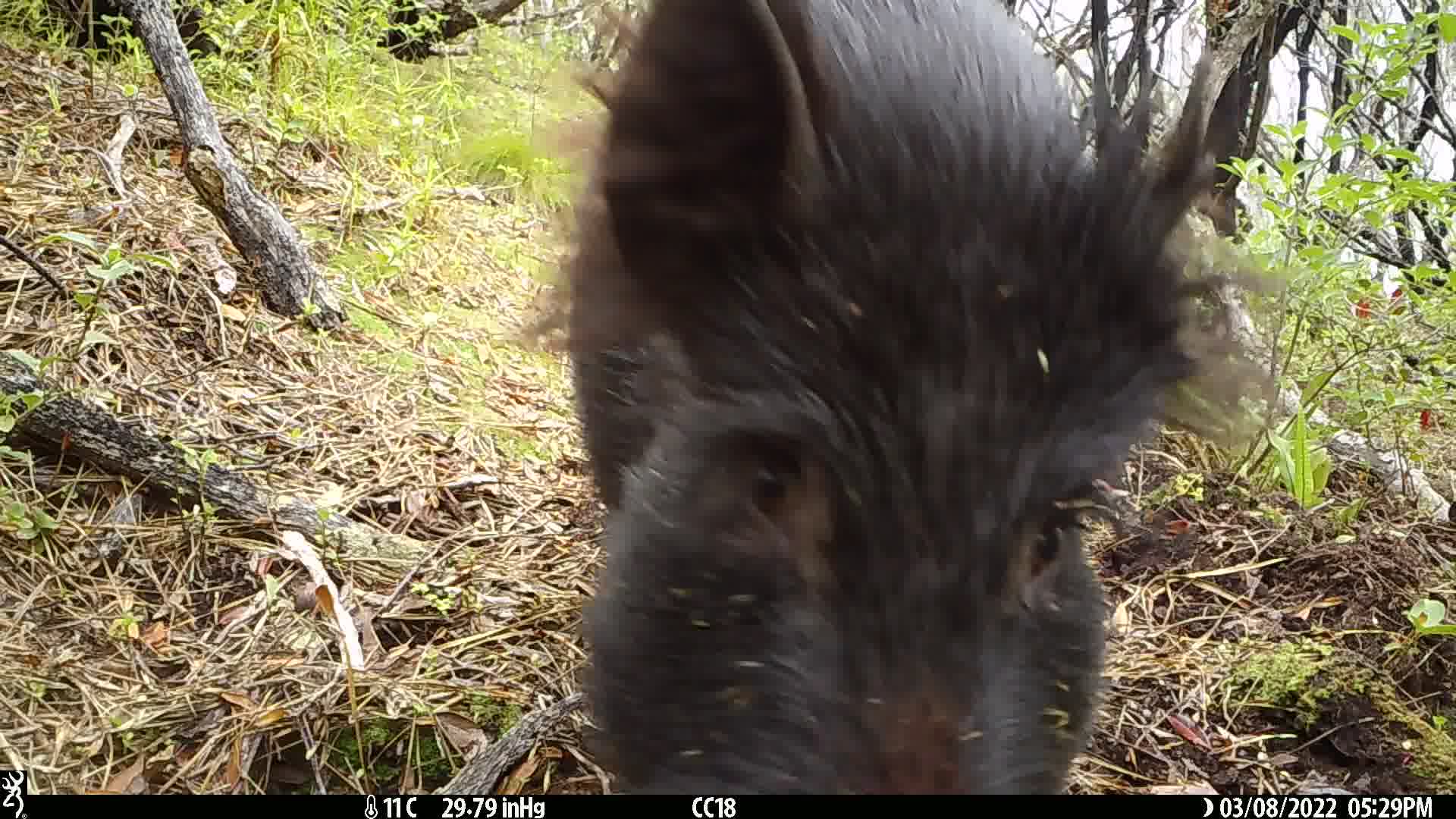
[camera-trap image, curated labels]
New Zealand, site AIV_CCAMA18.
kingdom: Animalia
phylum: Chordata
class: Mammalia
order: Artiodactyla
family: Suidae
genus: Sus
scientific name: Sus scrofa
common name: pig